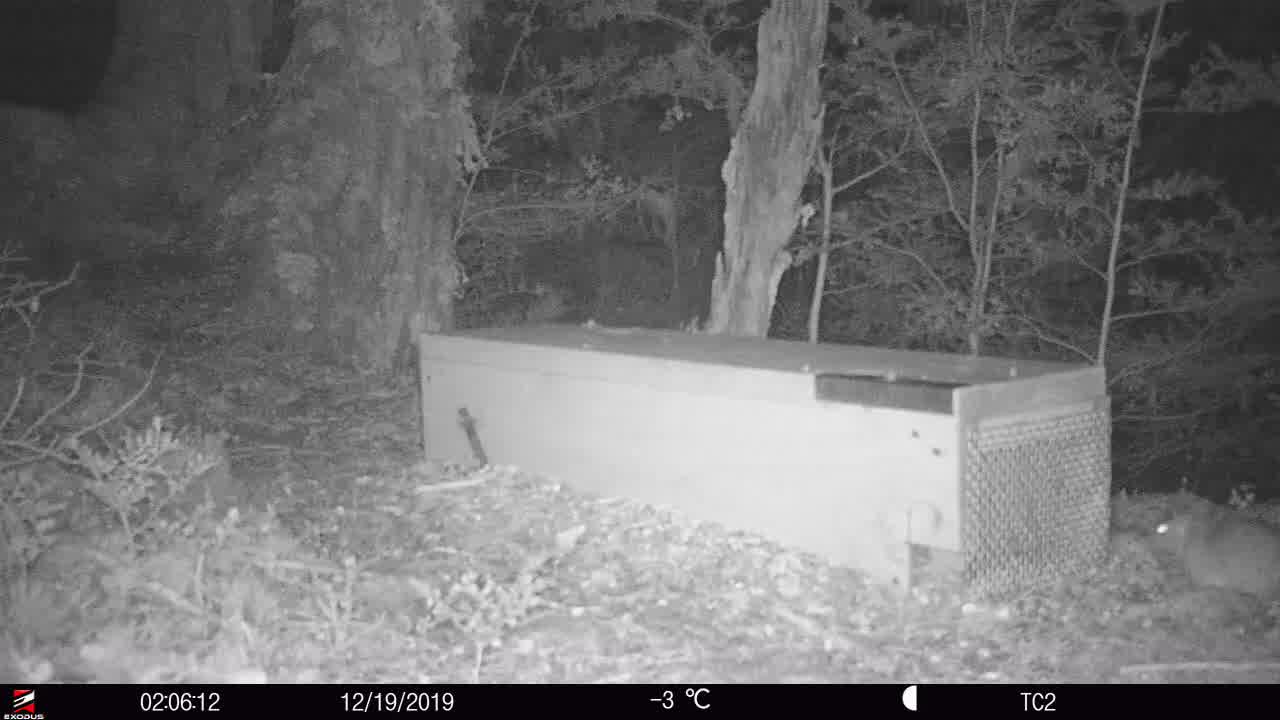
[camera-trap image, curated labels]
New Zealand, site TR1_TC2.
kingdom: Animalia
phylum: Chordata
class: Mammalia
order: Rodentia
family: Muridae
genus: Rattus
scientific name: Rattus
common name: rat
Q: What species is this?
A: Rat (Rattus).